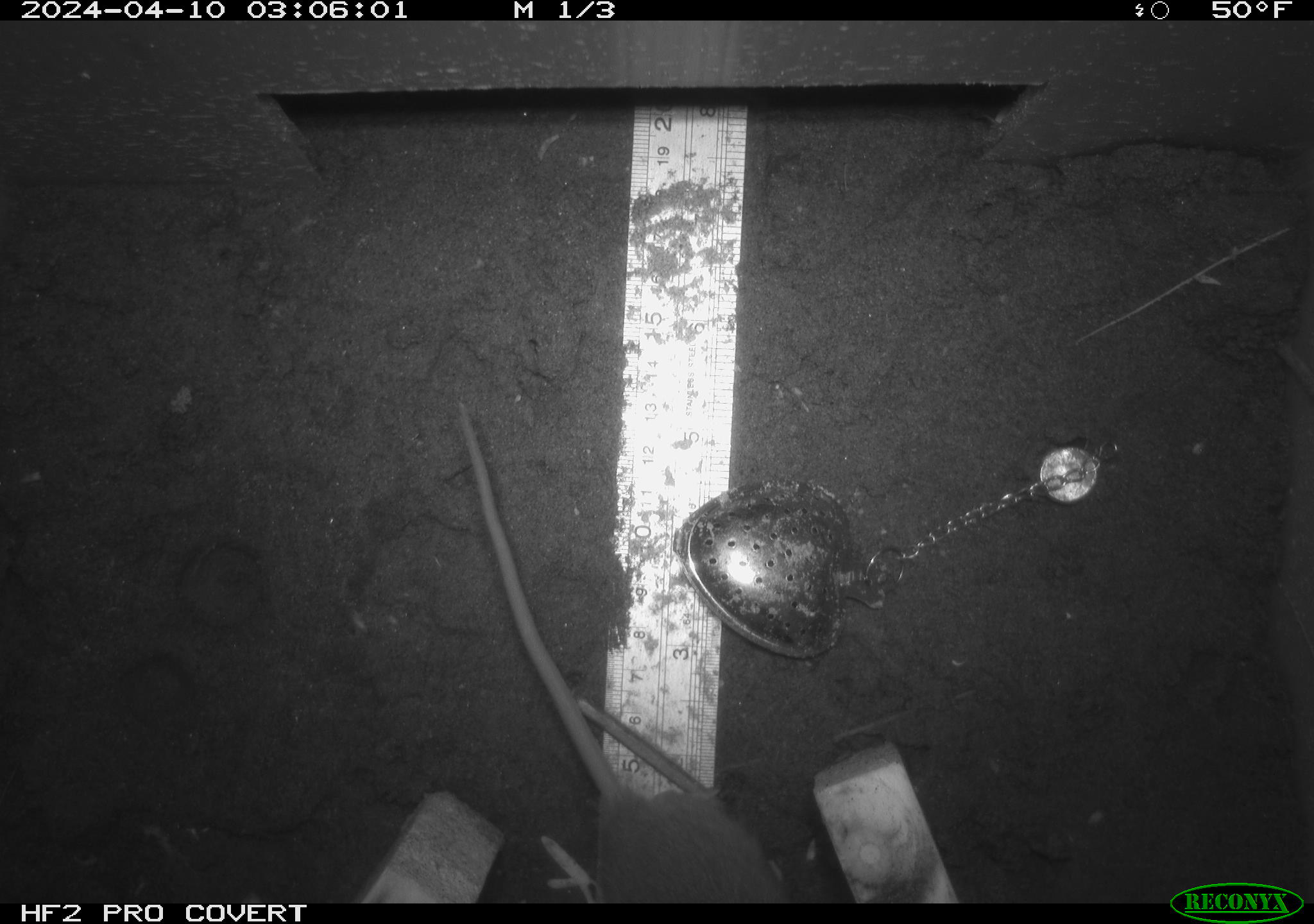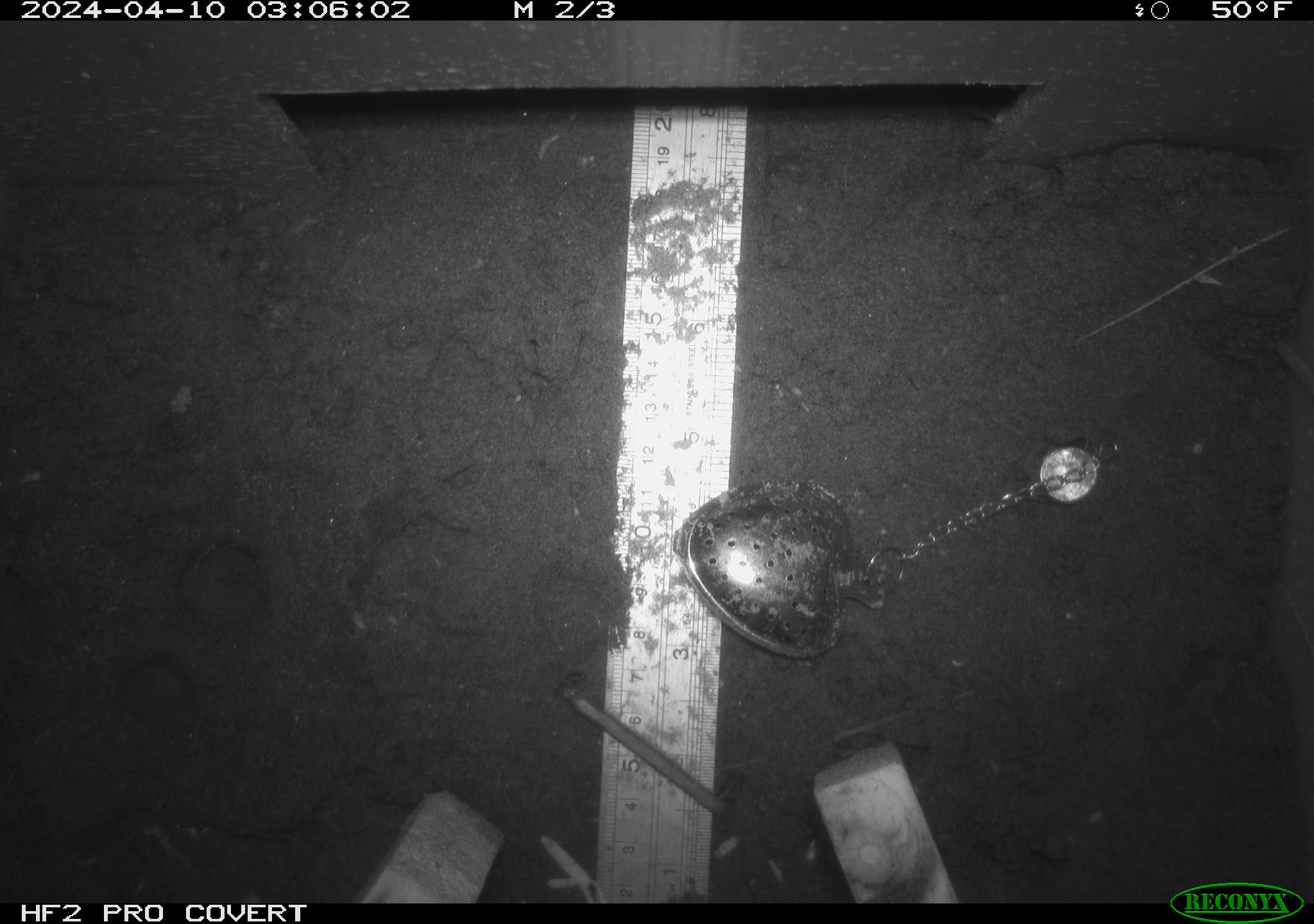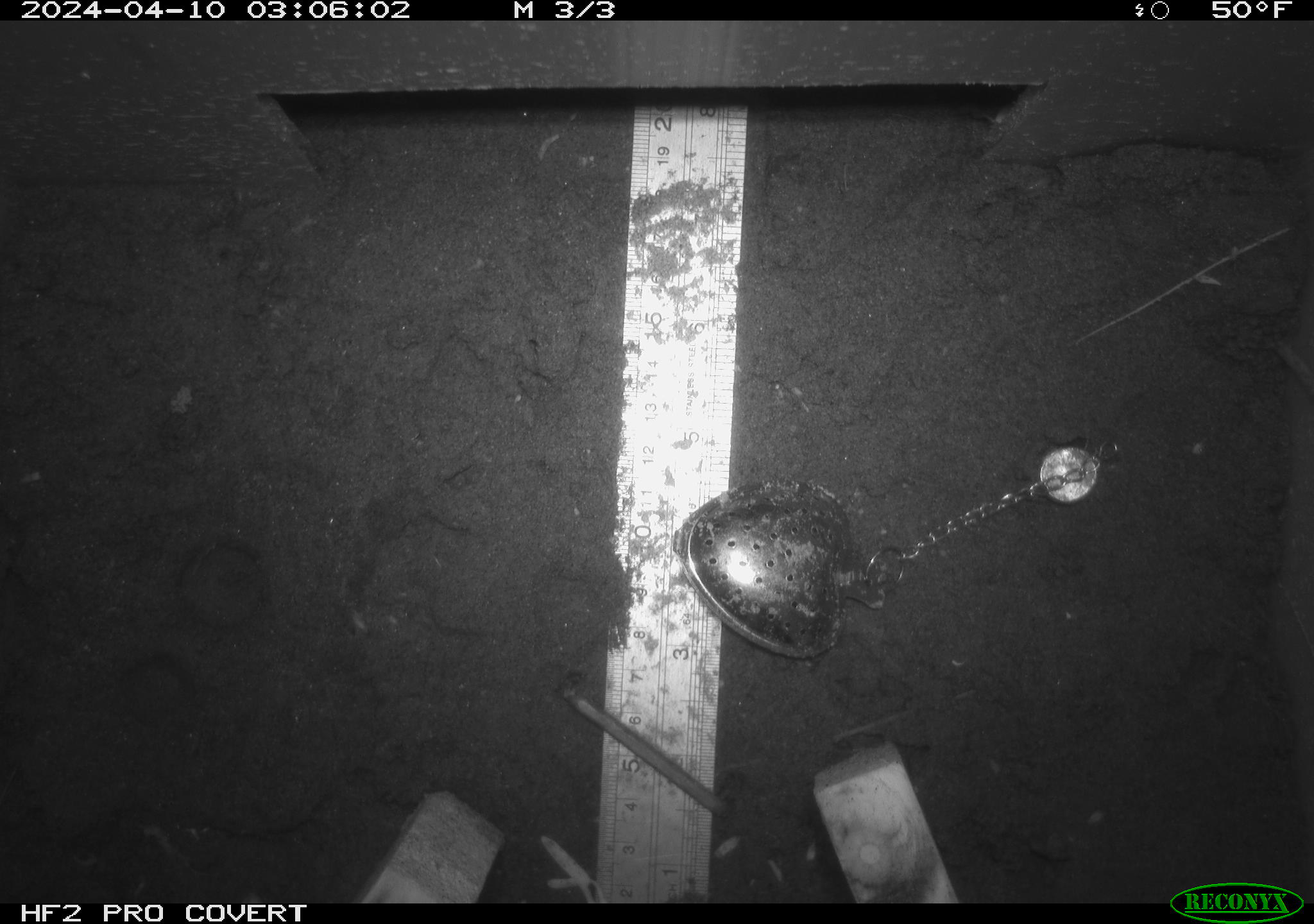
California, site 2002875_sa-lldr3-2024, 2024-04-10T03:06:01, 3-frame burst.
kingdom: Animalia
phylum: Chordata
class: Mammalia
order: Rodentia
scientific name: Rodentia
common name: rodent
Rodent (Rodentia).